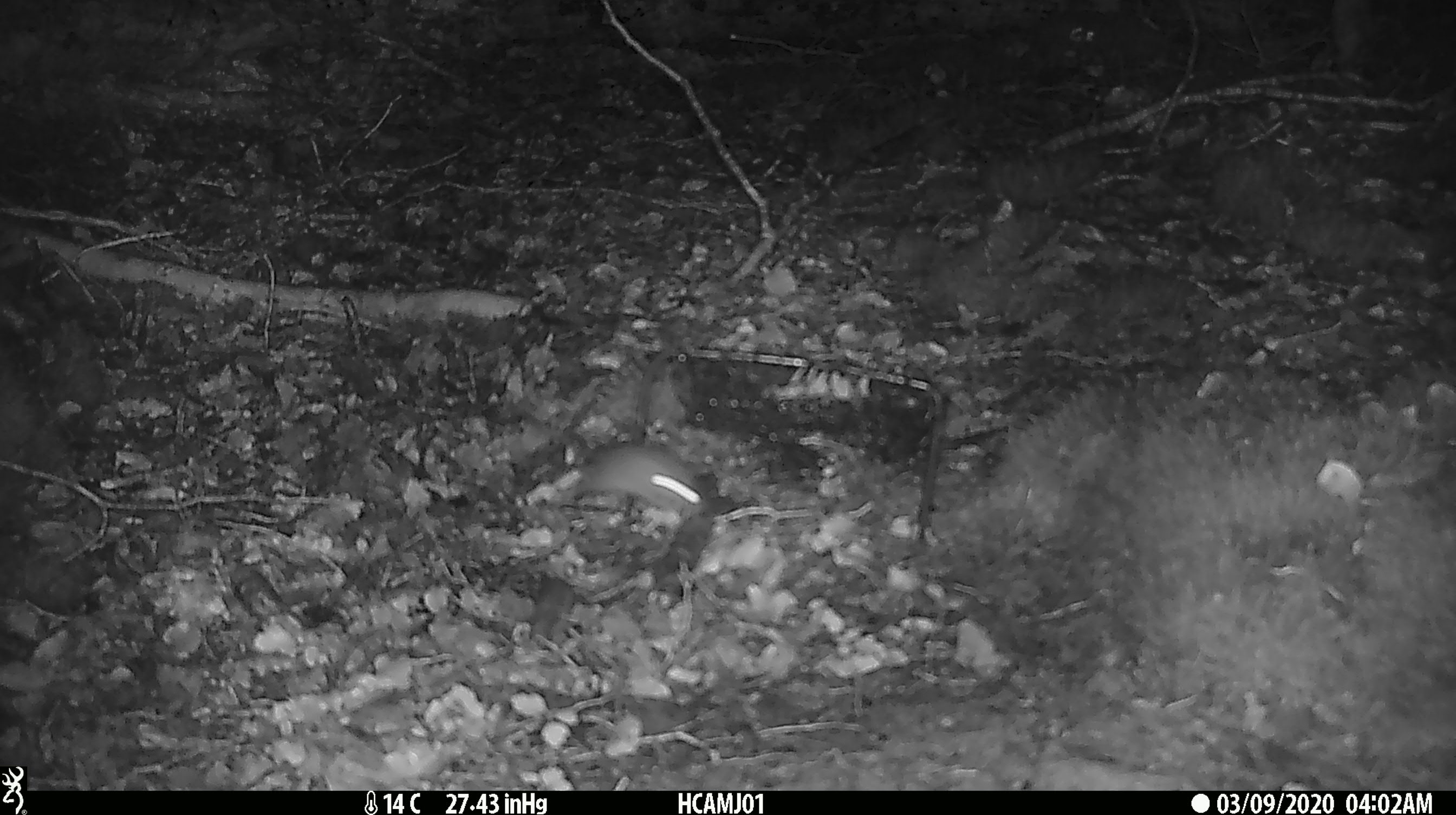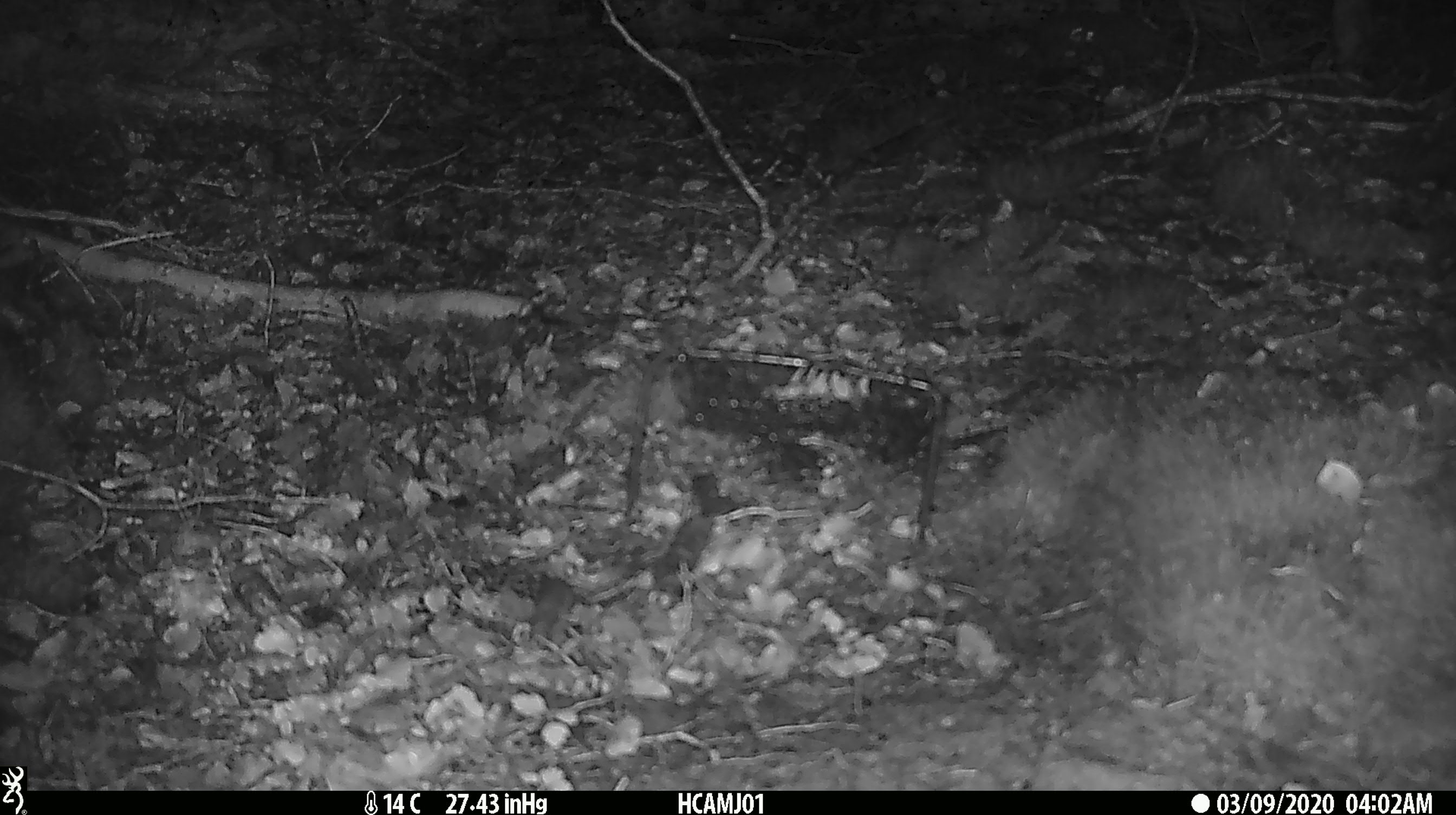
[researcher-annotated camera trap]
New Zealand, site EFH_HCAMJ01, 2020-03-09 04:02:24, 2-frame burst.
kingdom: Animalia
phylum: Chordata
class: Mammalia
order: Rodentia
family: Muridae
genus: Mus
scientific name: Mus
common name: mouse